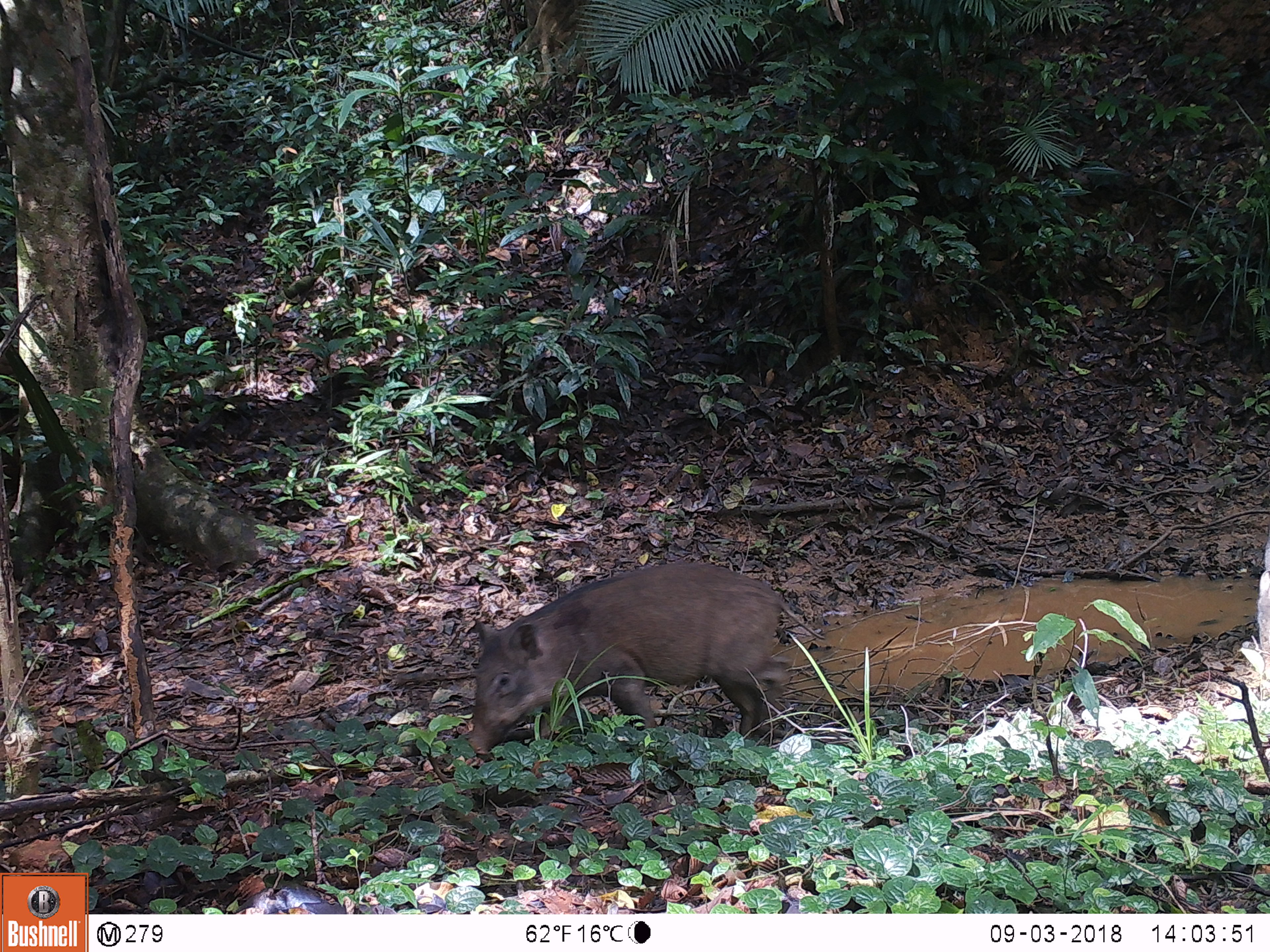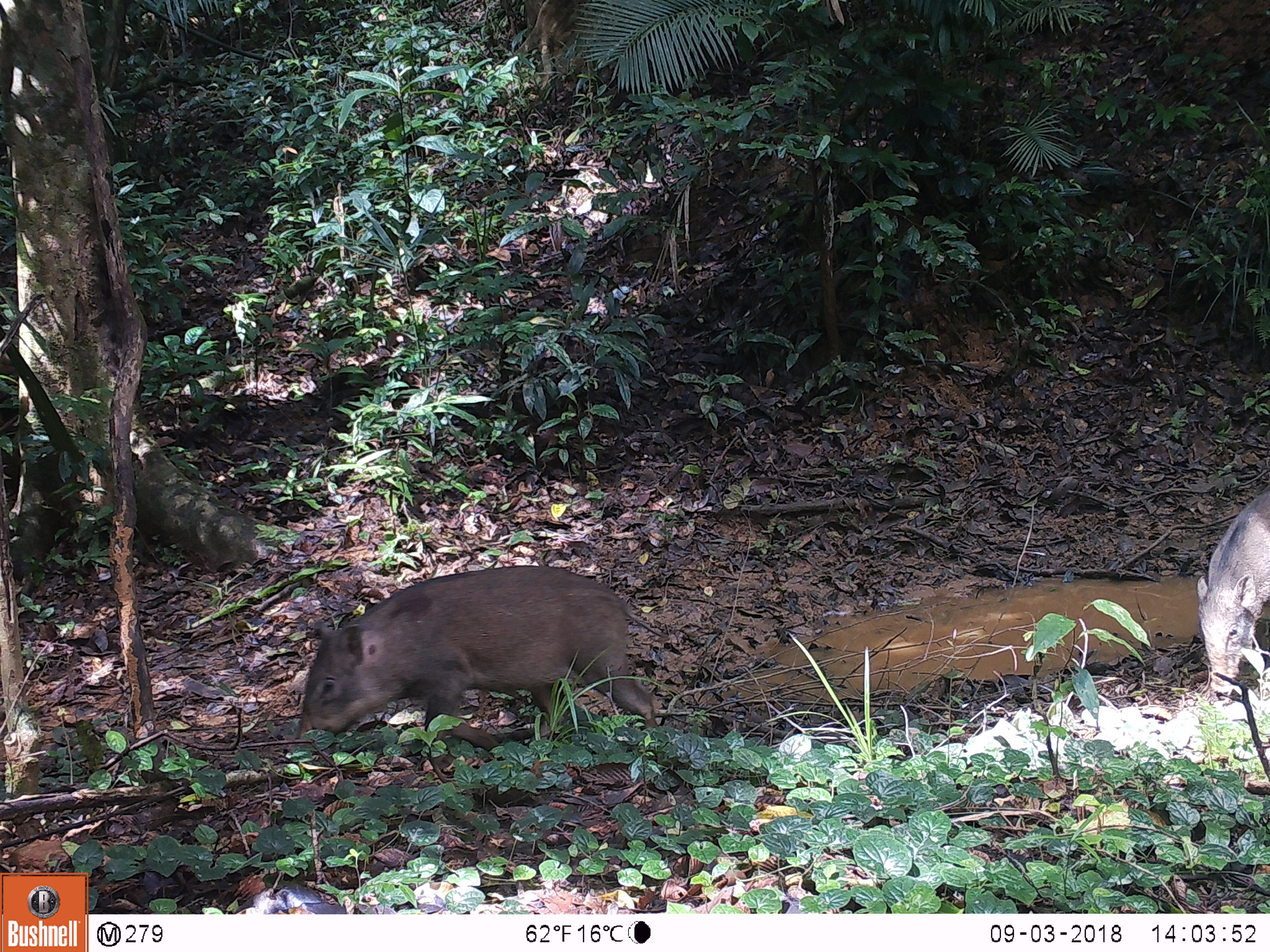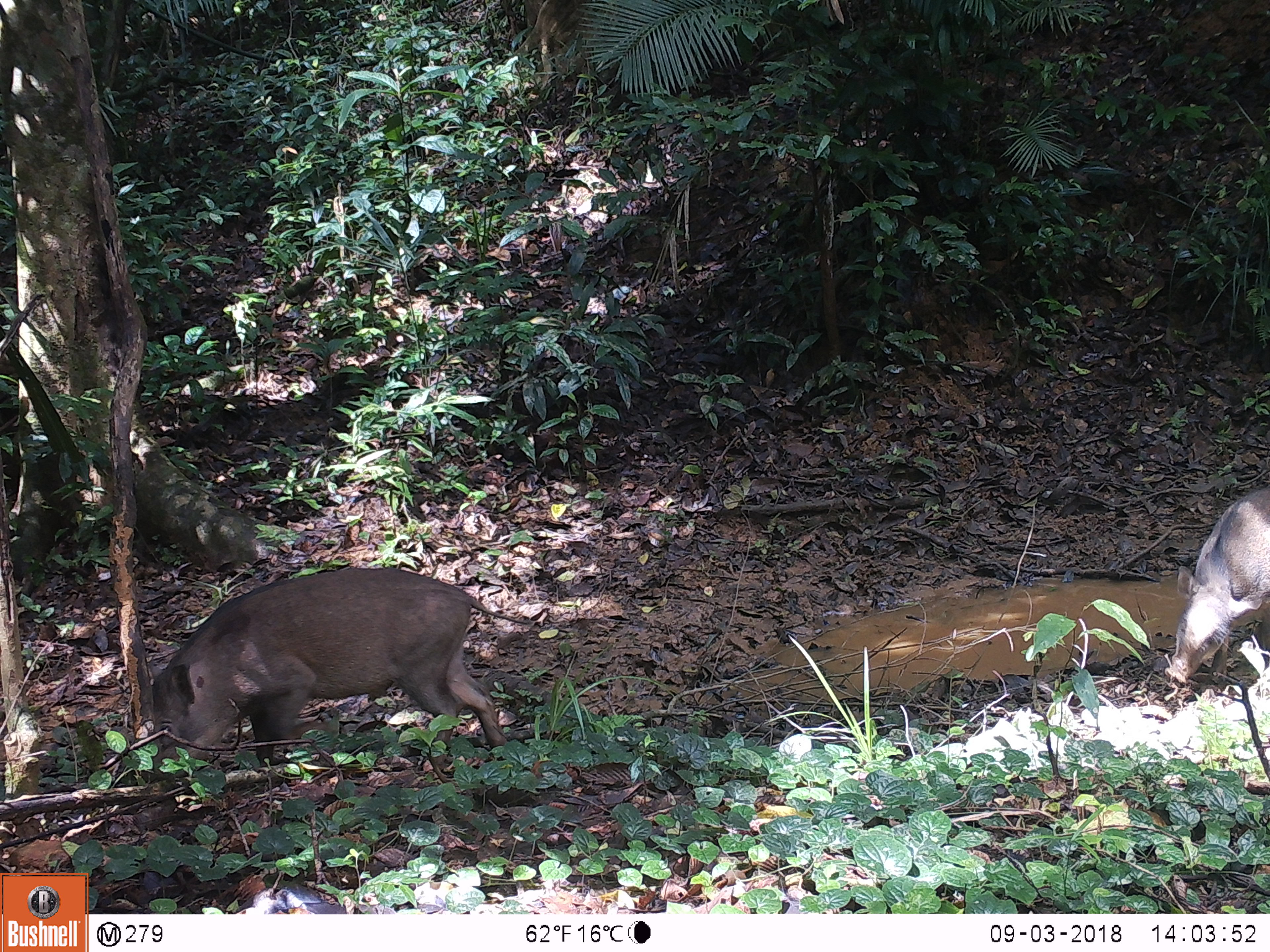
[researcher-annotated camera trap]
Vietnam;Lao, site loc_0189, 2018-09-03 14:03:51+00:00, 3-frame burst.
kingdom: Animalia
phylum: Chordata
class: Mammalia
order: Artiodactyla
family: Suidae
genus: Sus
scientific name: Sus scrofa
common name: eurasian wild pig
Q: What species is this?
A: Eurasian wild pig (Sus scrofa).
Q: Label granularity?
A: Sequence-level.